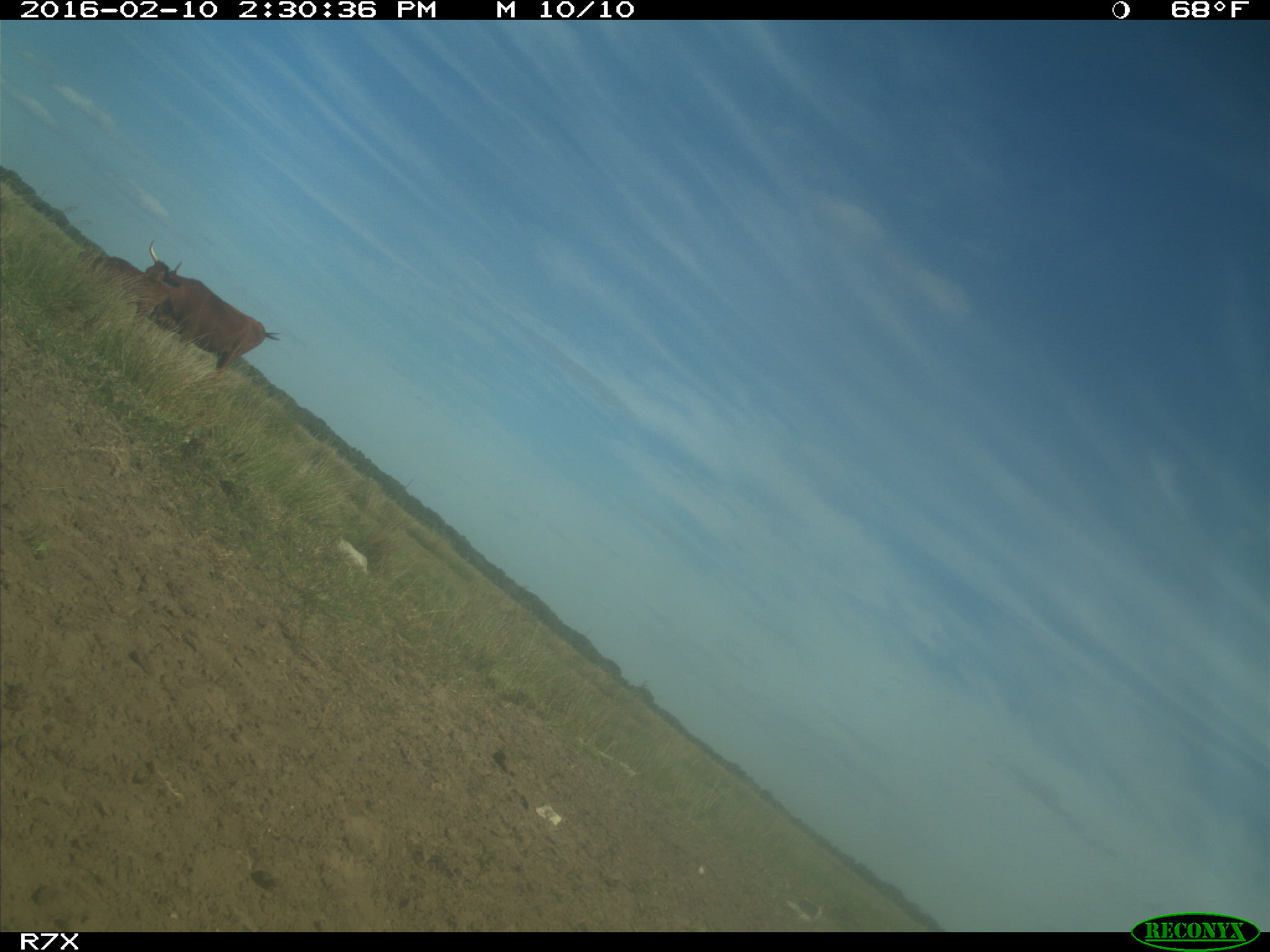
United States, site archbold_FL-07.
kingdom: Animalia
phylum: Chordata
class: Mammalia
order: Artiodactyla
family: Bovidae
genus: Bos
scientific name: Bos taurus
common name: domestic cow